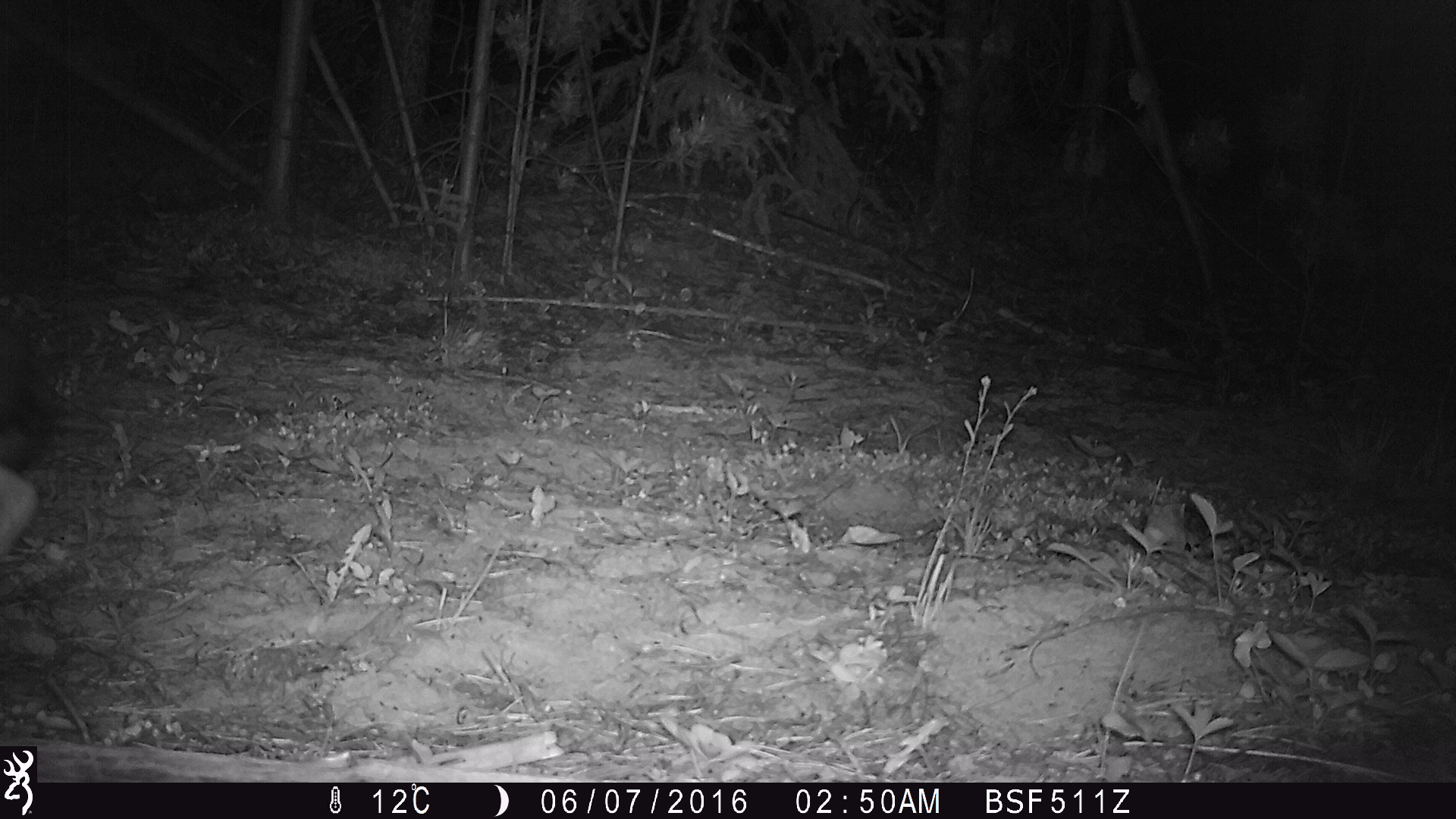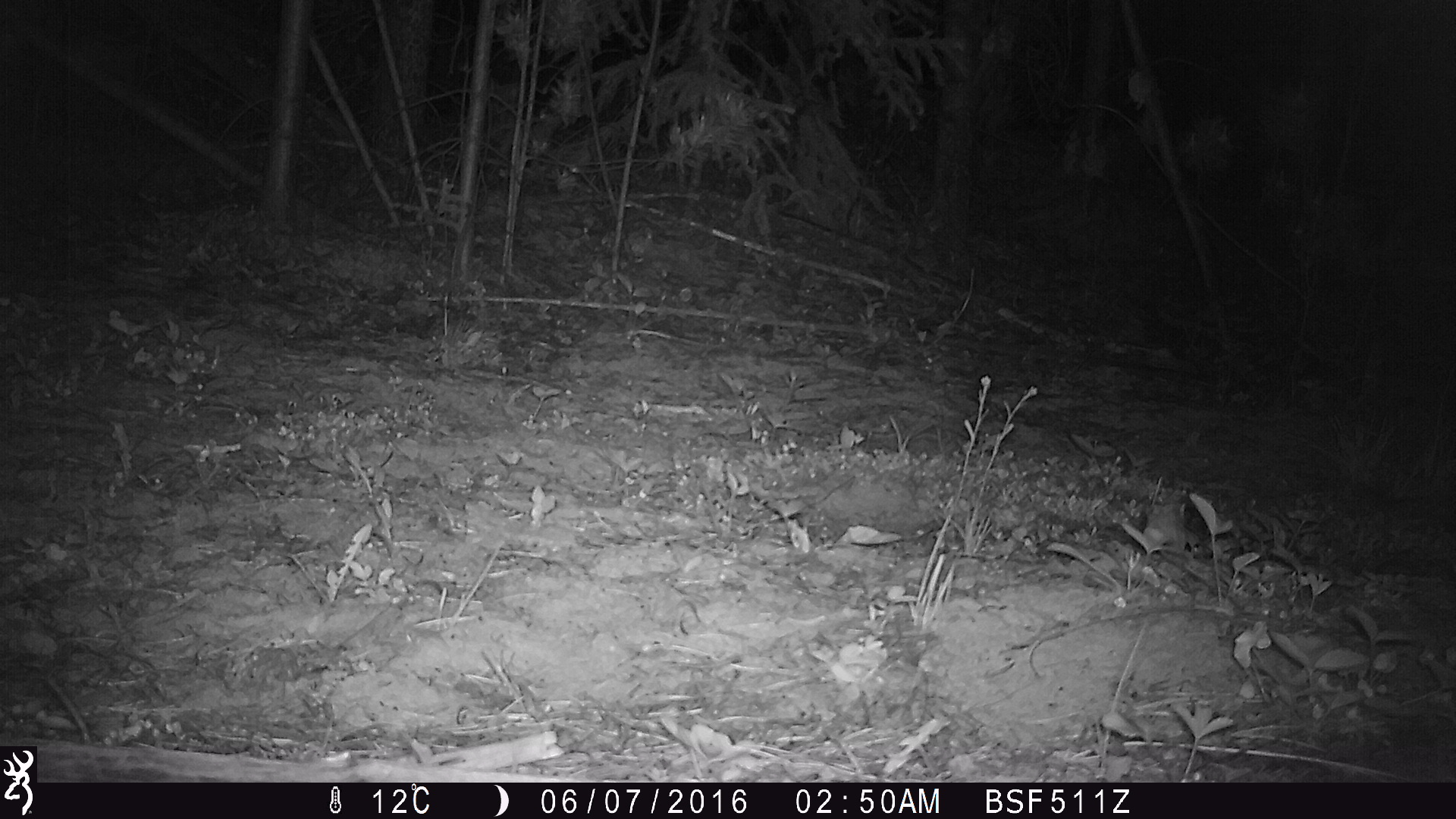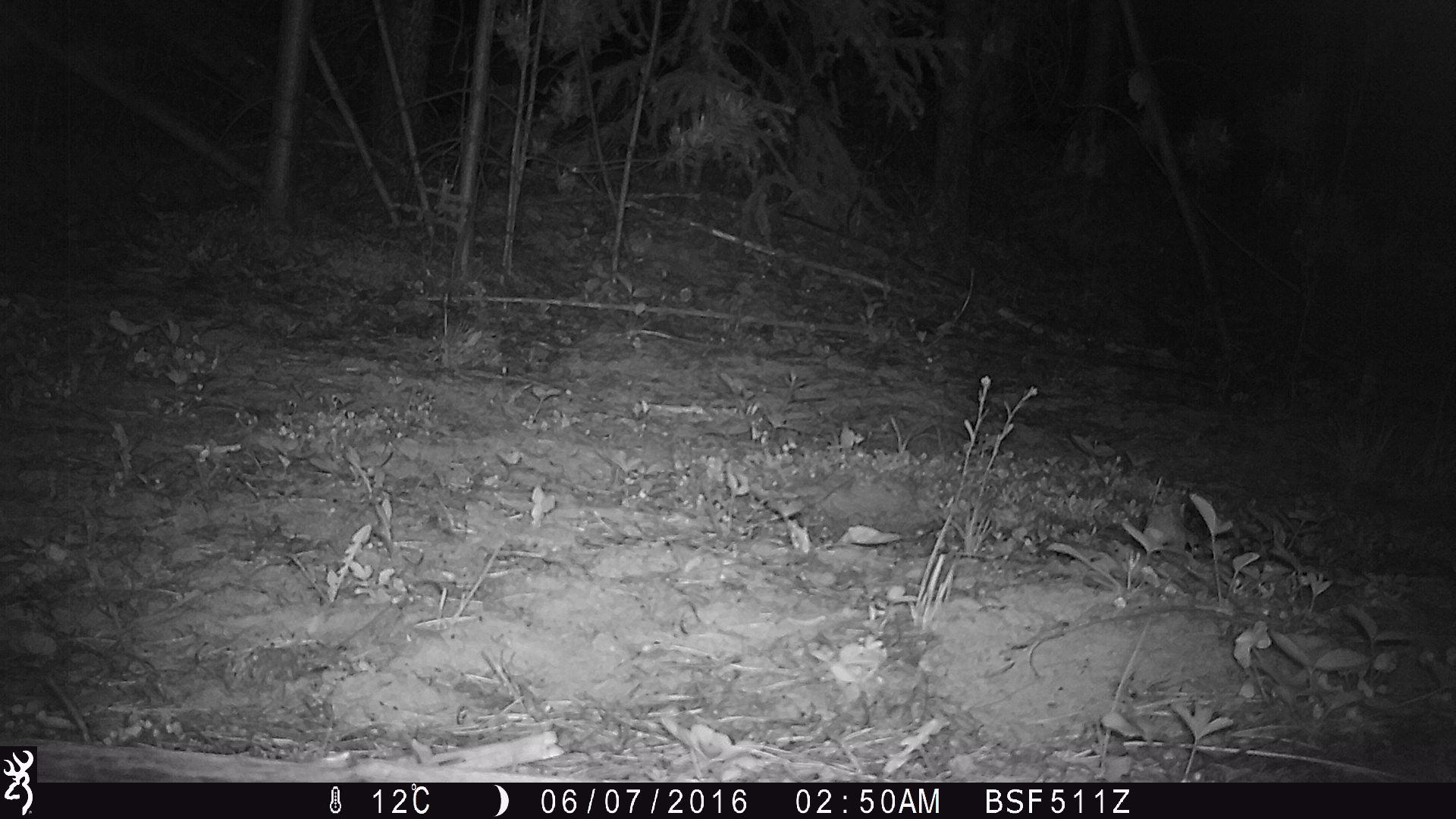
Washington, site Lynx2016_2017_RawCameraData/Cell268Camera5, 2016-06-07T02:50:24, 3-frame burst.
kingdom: Animalia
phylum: Chordata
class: Mammalia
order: Lagomorpha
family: Leporidae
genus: Lepus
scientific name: Lepus americanus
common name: snowshoe hare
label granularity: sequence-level